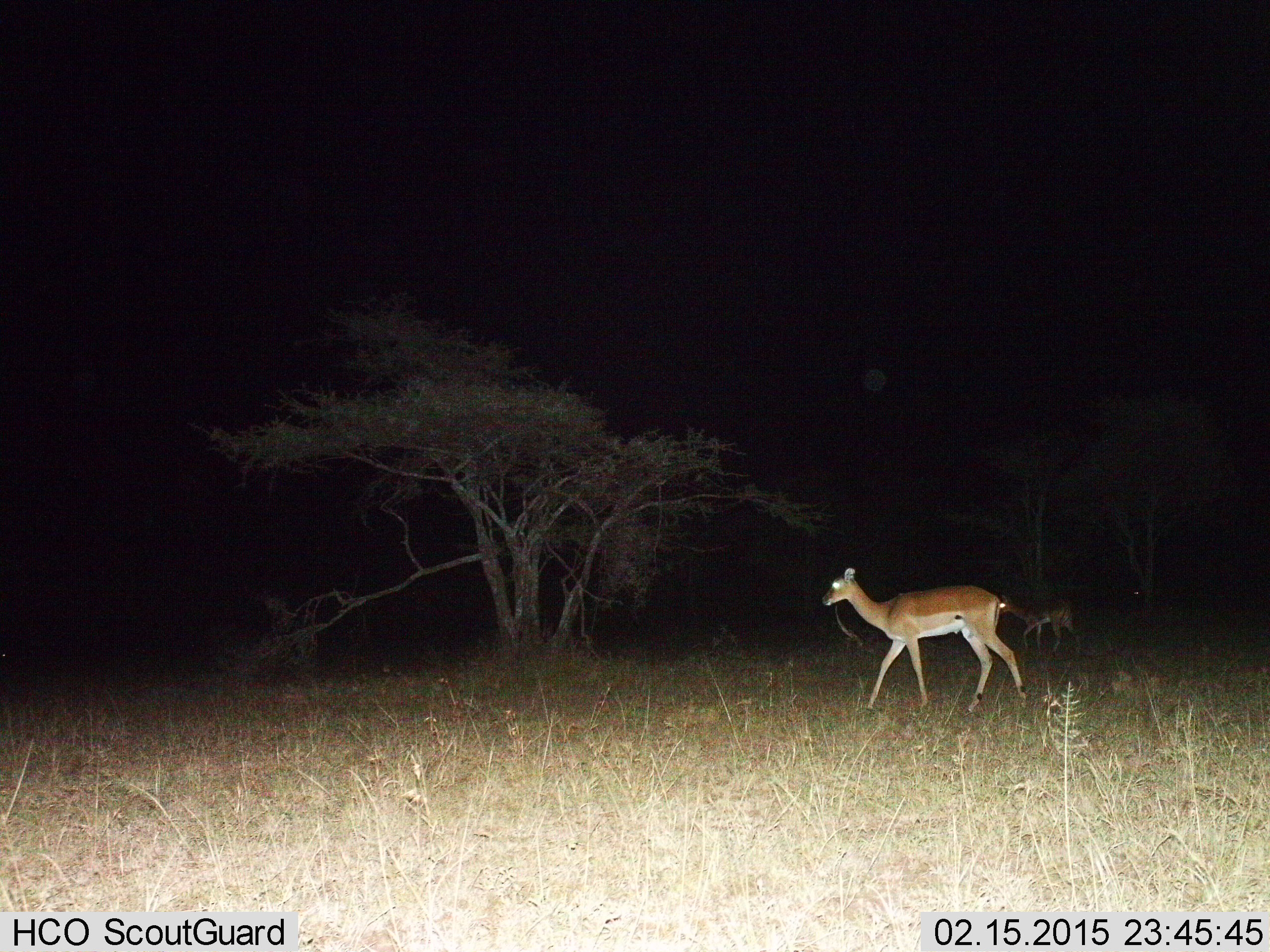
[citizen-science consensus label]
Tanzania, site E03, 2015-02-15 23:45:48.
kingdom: Animalia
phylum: Chordata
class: Mammalia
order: Artiodactyla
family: Bovidae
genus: Aepyceros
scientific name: Aepyceros melampus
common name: impala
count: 2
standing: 0%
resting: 0%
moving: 100%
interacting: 0%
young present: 10%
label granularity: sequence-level